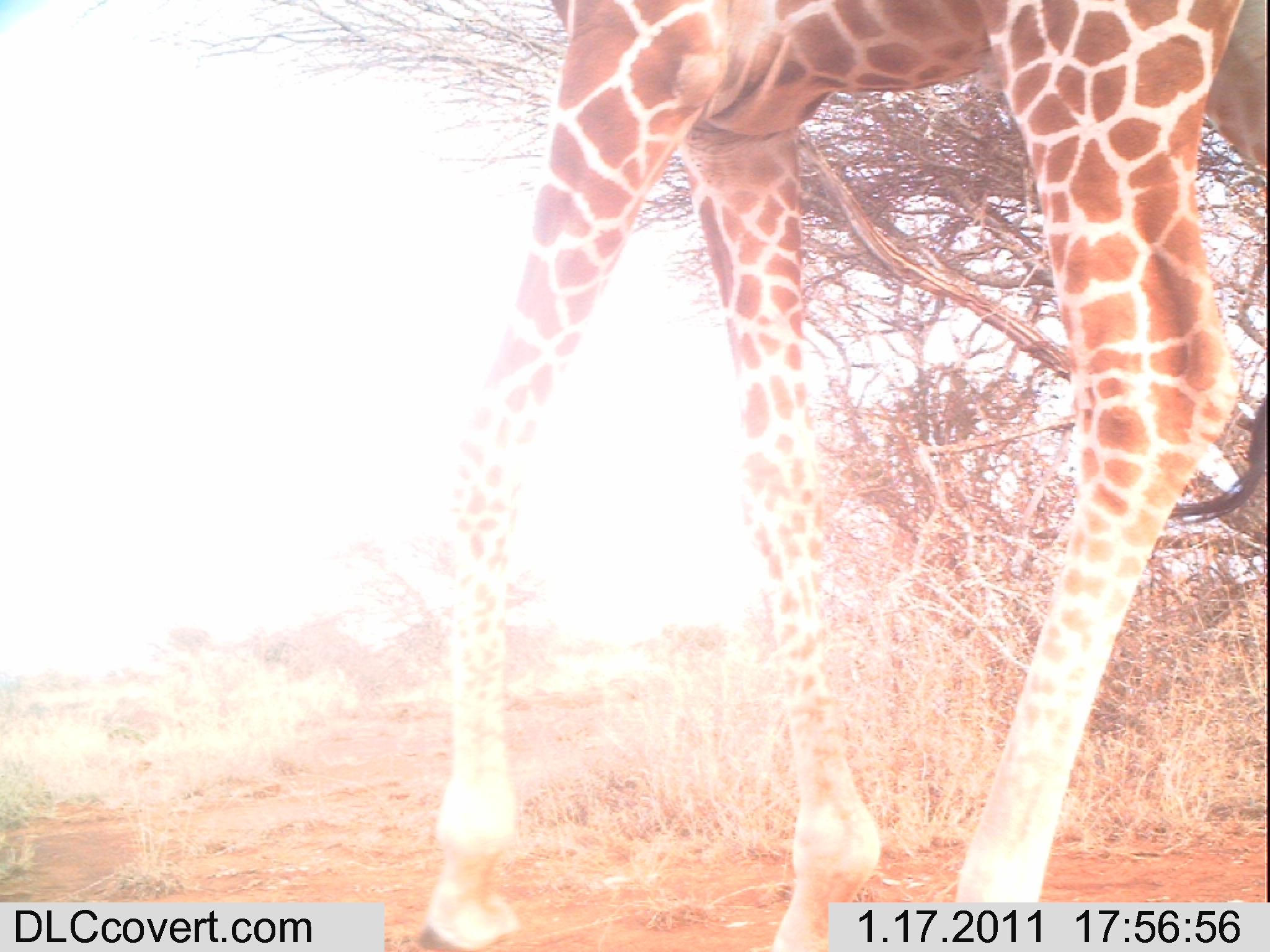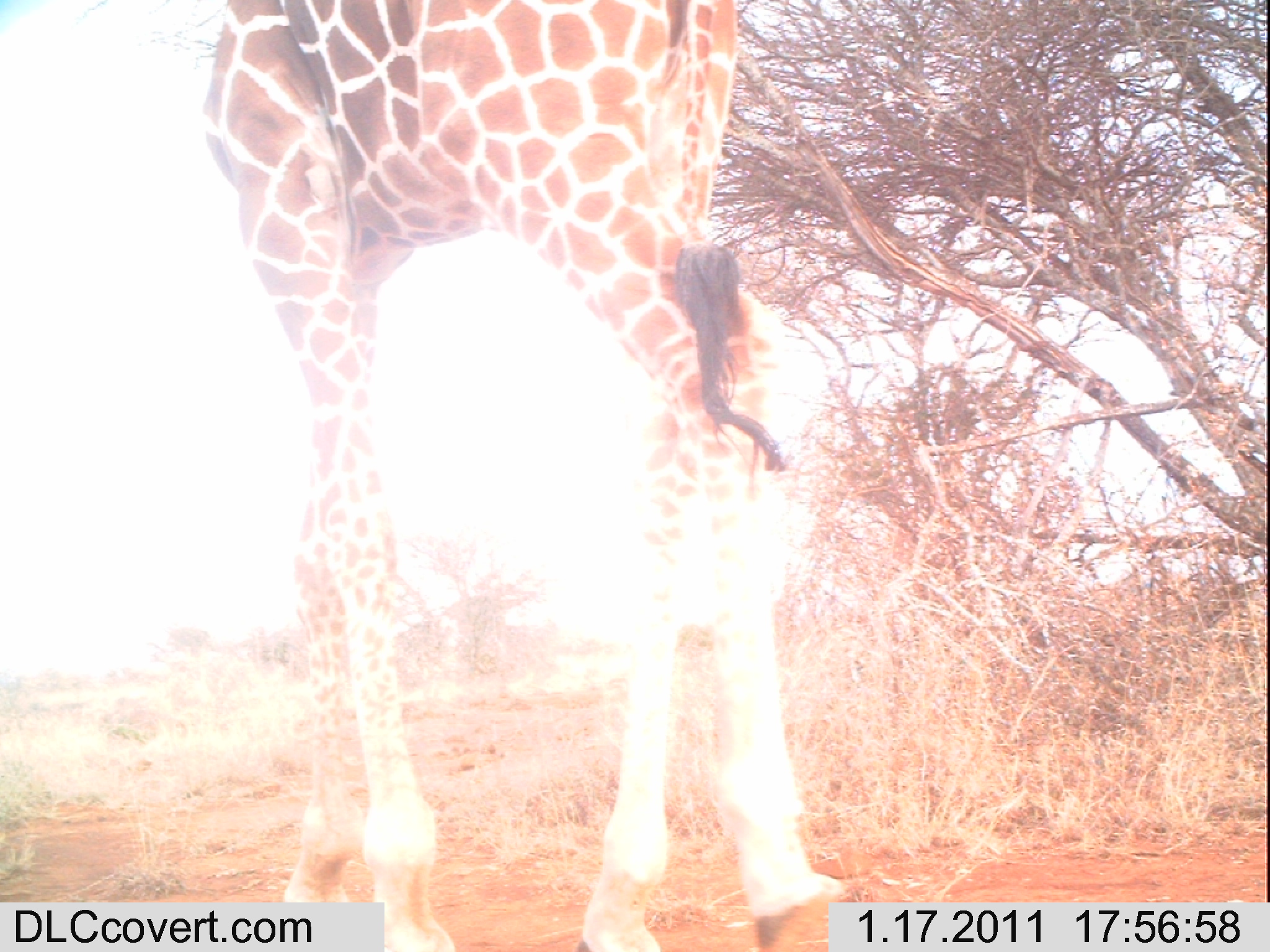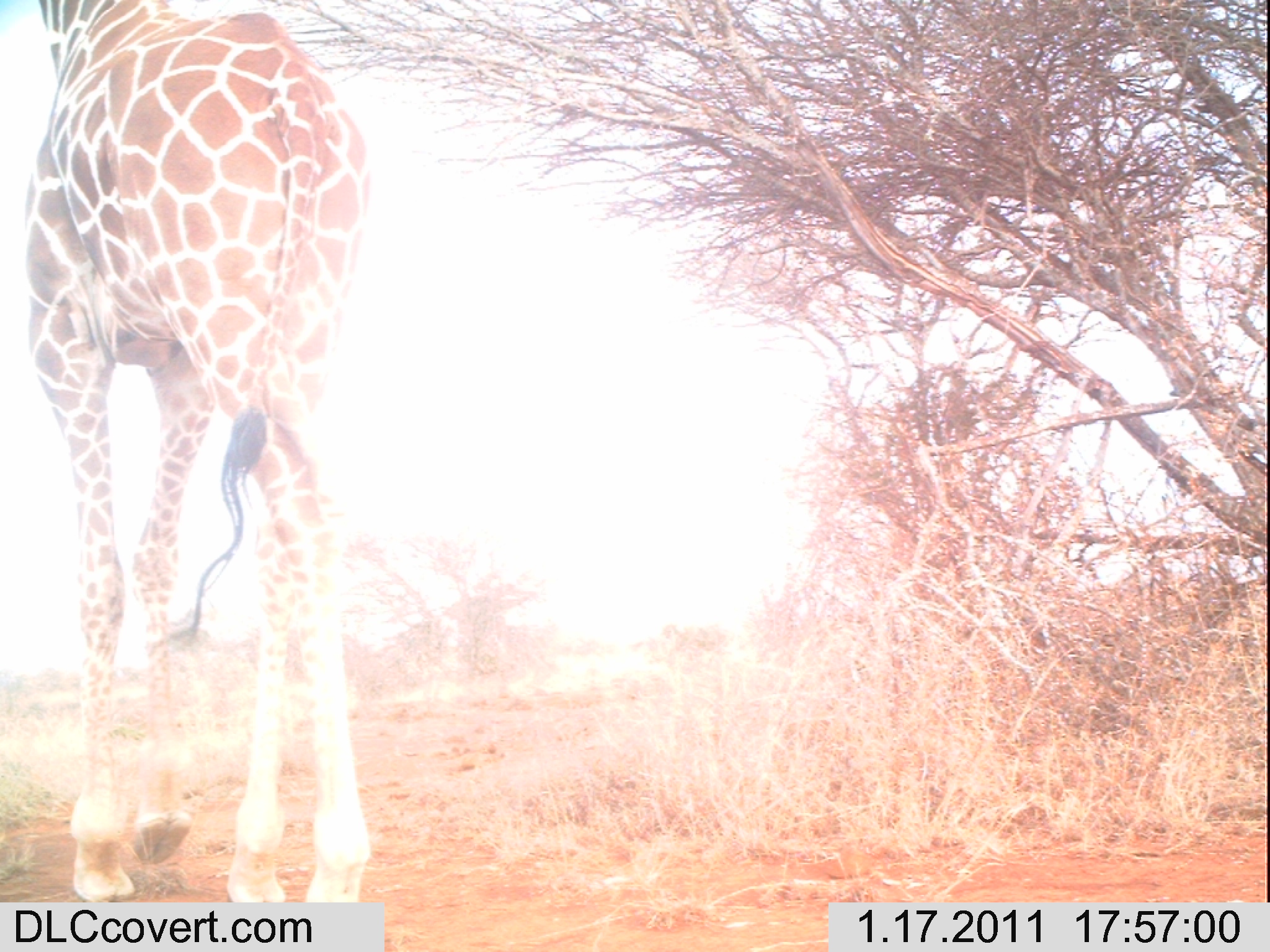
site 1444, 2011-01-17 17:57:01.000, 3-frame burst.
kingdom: Animalia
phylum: Chordata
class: Mammalia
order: Artiodactyla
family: Bovidae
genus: Madoqua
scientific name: Madoqua guentheri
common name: günther's dik-dik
Madoqua guentheri (günther's dik-dik), count 1.